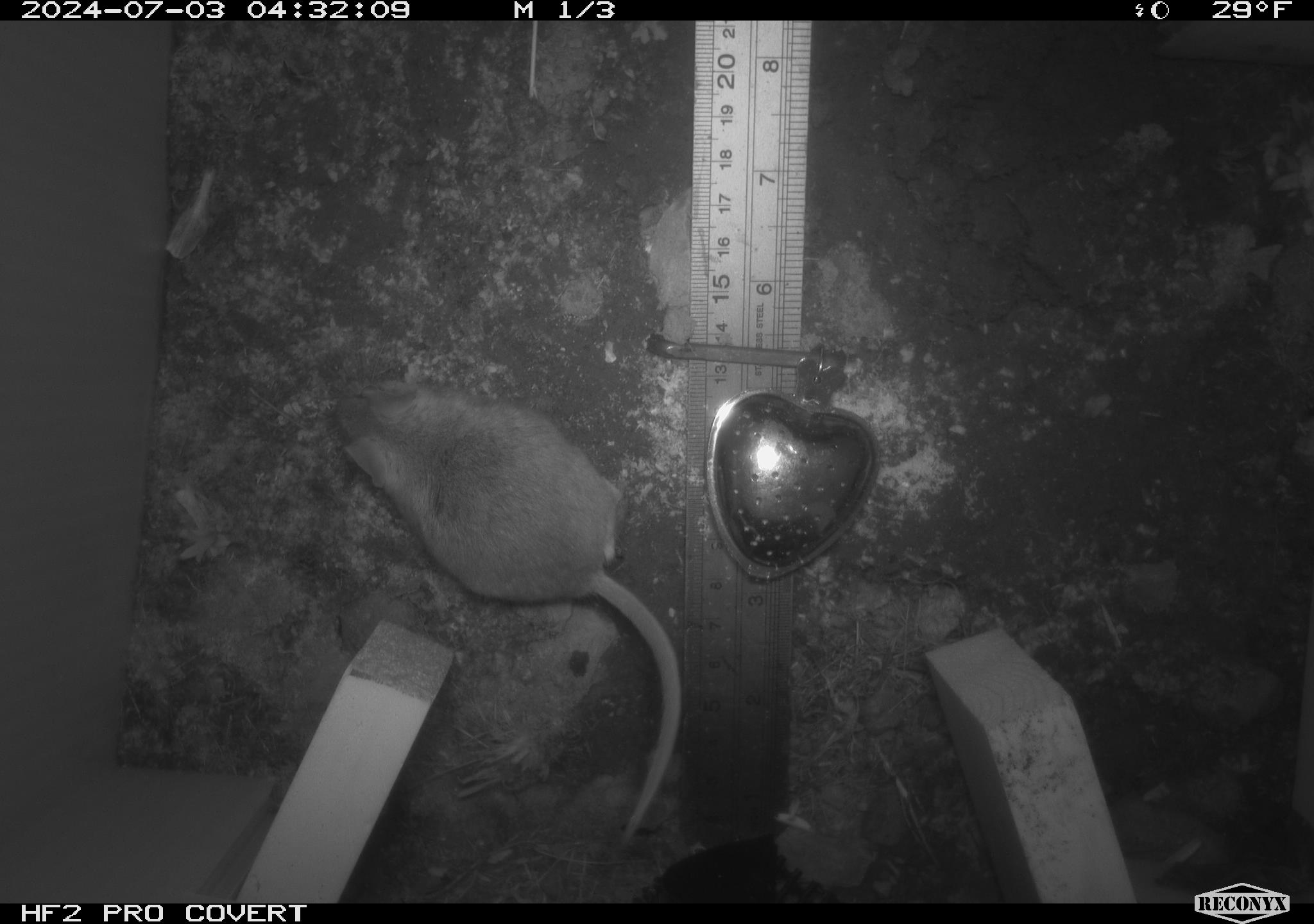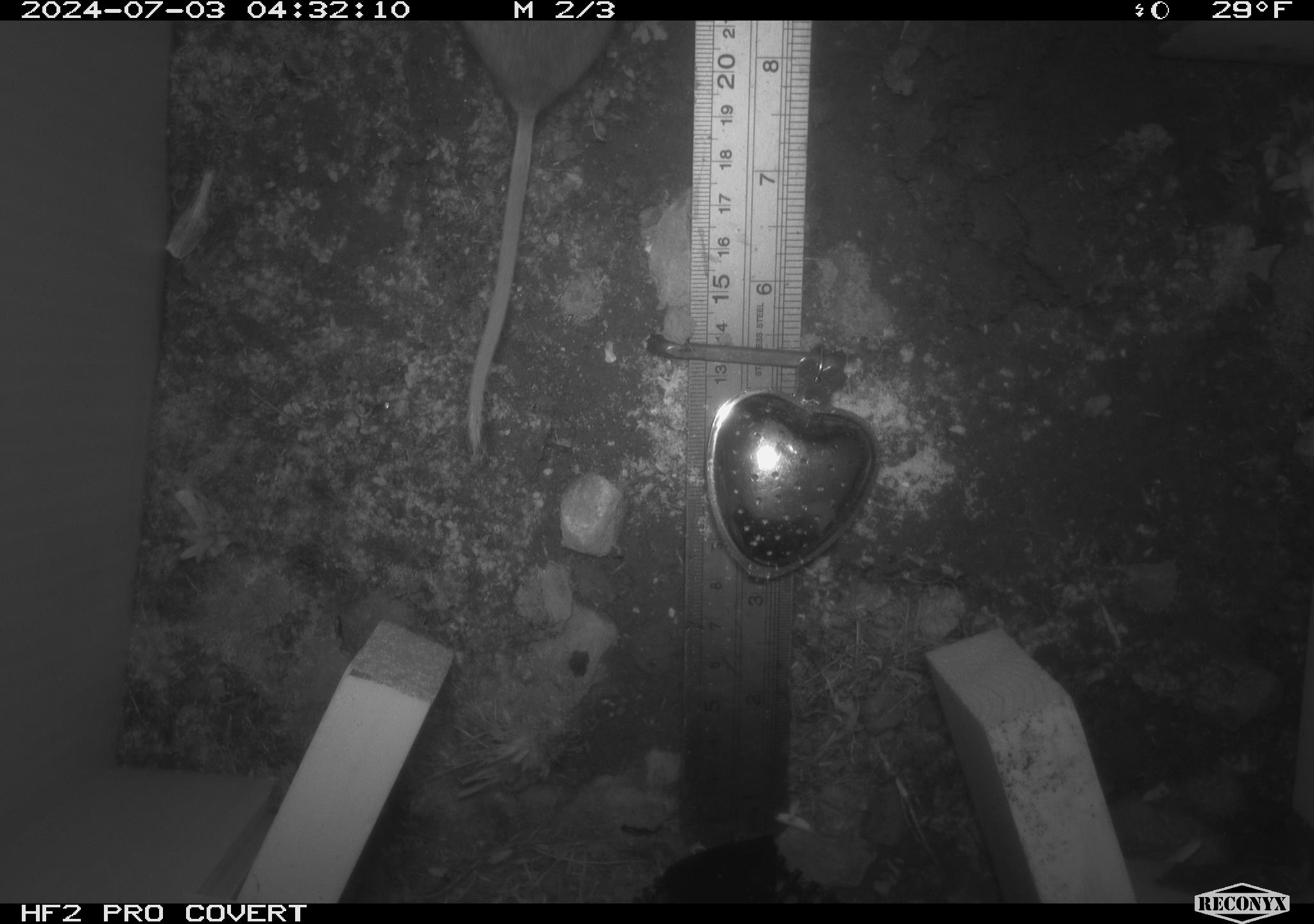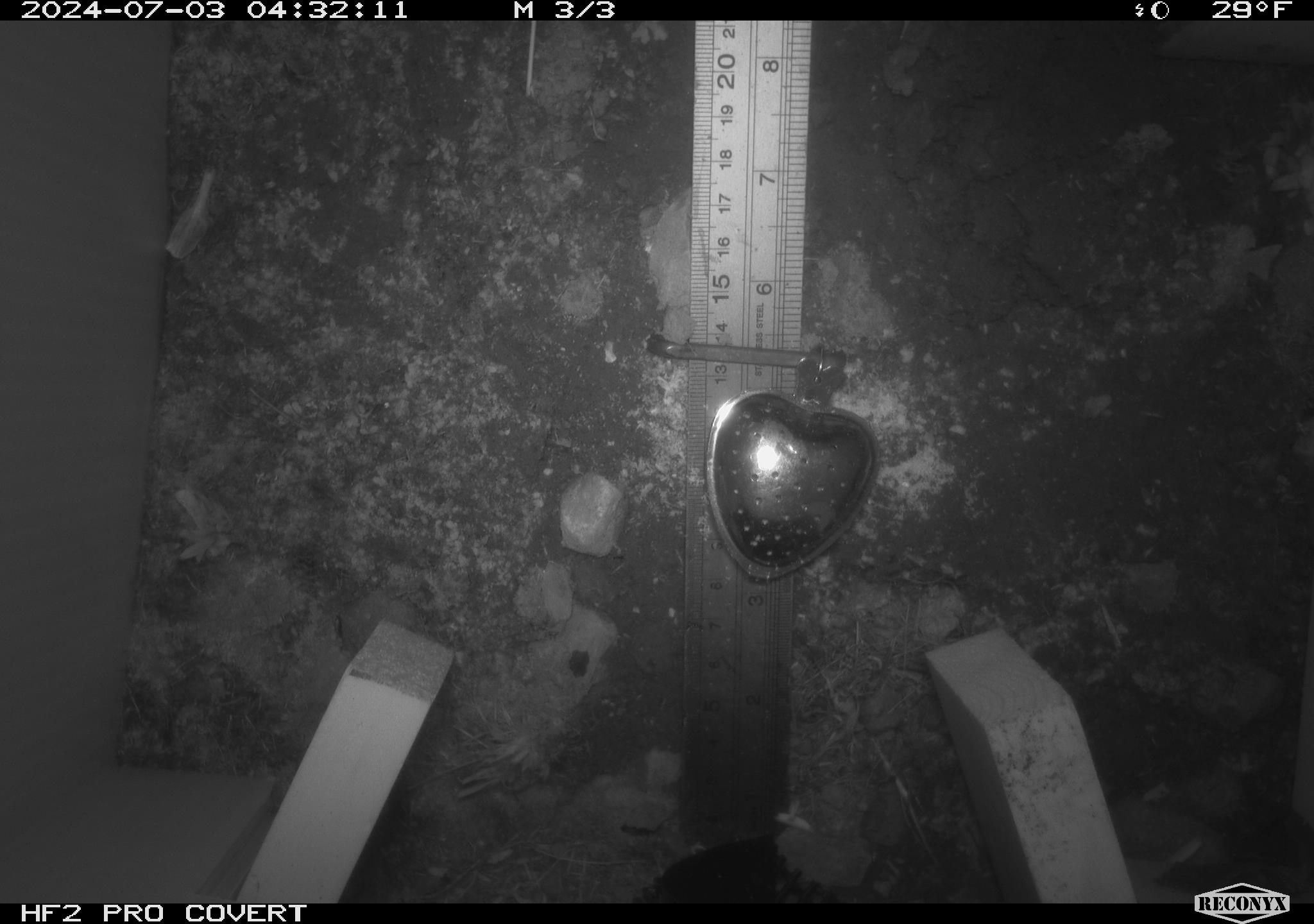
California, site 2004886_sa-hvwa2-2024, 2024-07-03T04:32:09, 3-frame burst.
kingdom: Animalia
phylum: Chordata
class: Mammalia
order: Rodentia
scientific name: Rodentia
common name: mouse species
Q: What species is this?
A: Mouse species (Rodentia).